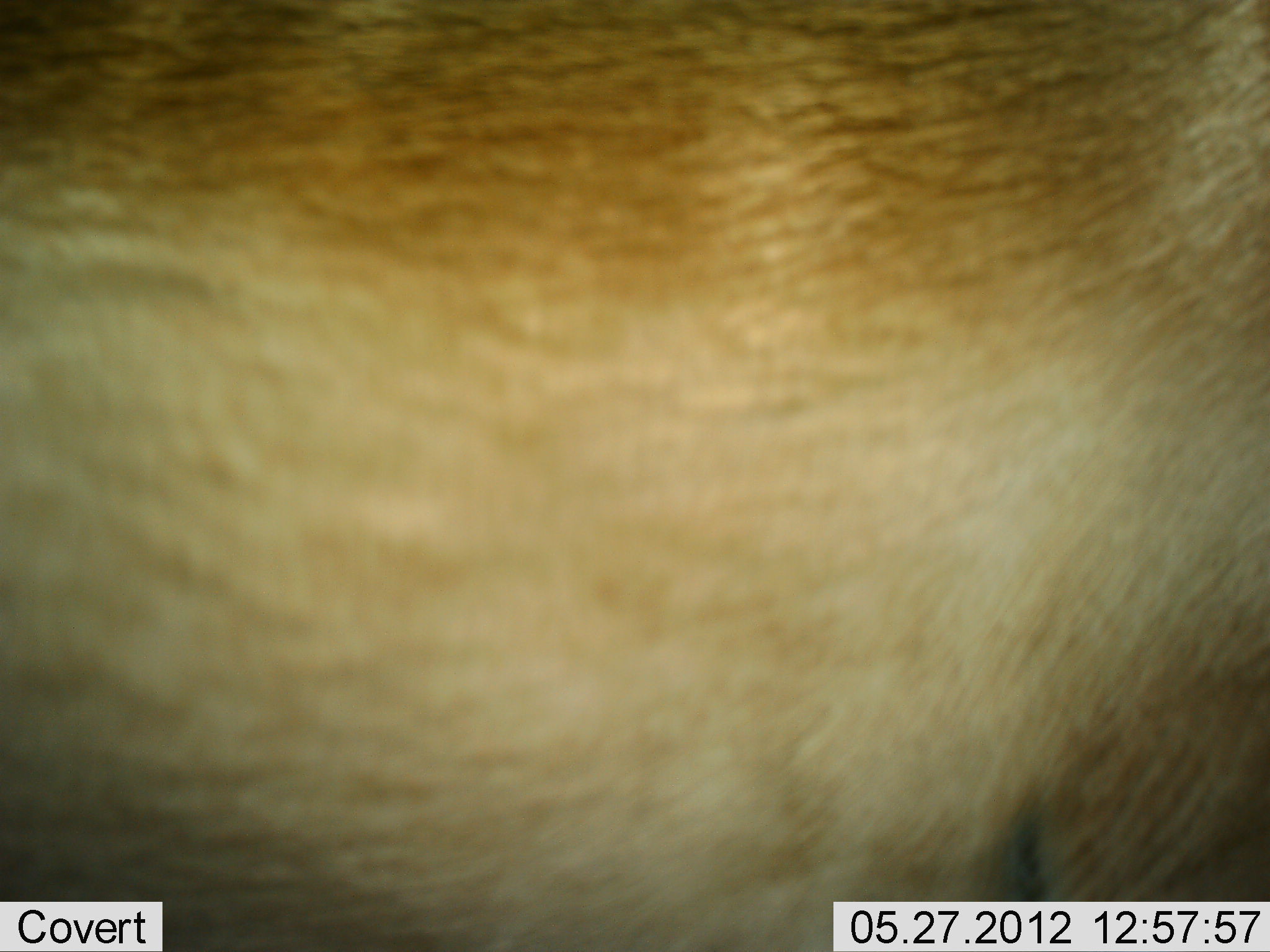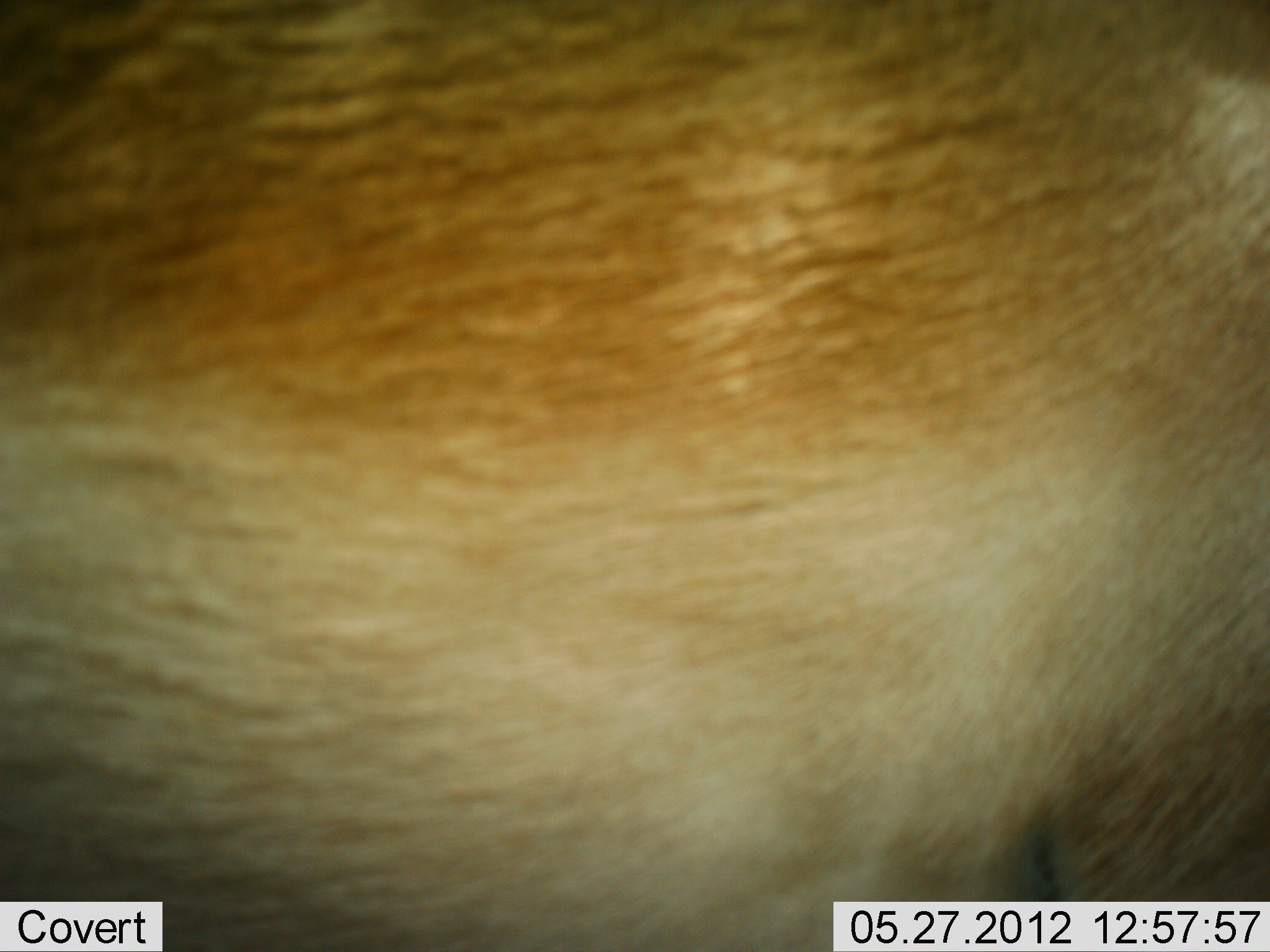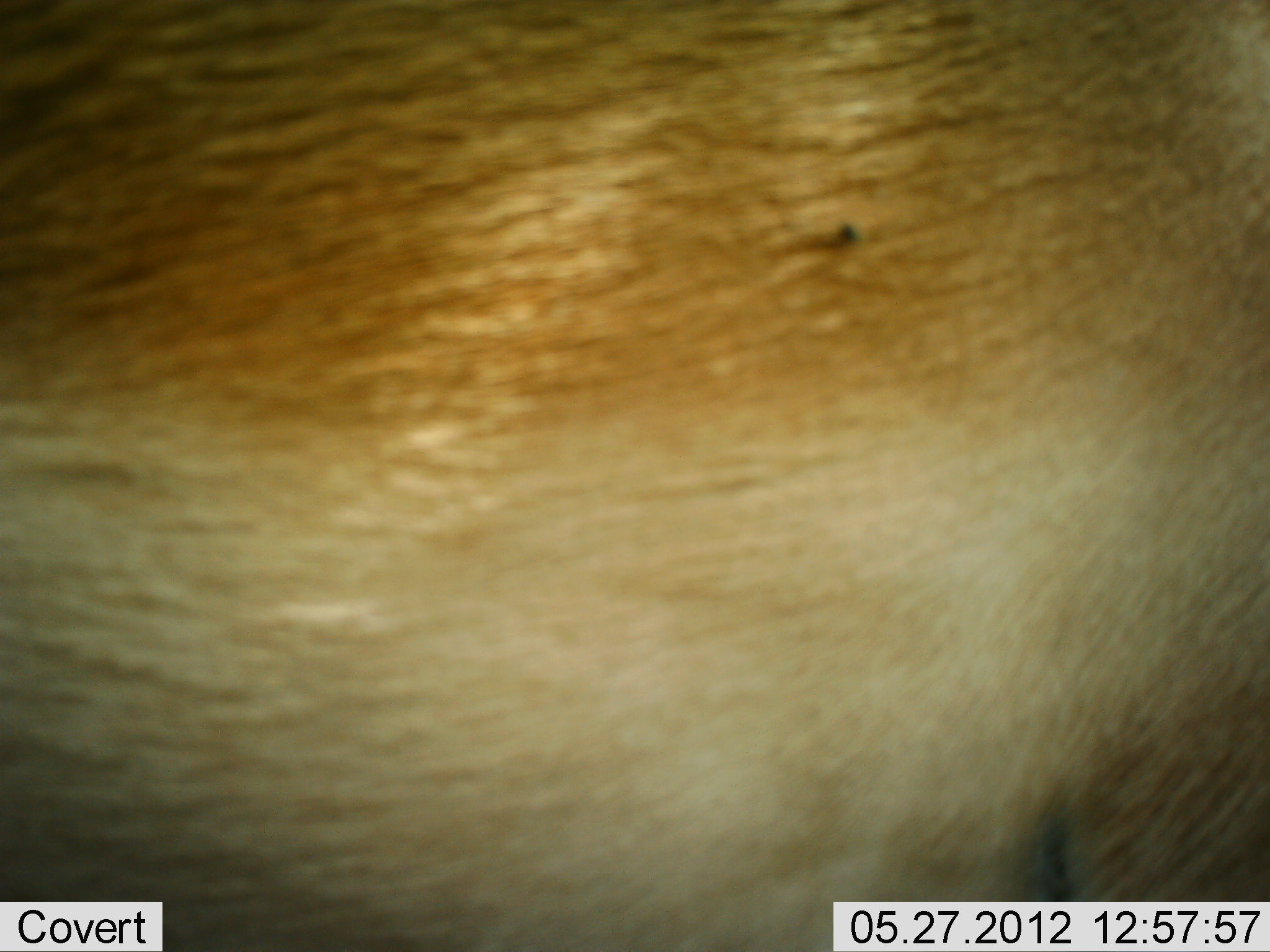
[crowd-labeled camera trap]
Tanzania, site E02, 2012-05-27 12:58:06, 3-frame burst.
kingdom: Animalia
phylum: Chordata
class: Mammalia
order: Artiodactyla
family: Bovidae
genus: Aepyceros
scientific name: Aepyceros melampus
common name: impala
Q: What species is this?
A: Impala (Aepyceros melampus).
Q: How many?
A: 1.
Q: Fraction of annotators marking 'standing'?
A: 100%.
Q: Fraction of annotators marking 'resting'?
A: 0%.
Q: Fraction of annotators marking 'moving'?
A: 0%.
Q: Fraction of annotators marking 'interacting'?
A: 0%.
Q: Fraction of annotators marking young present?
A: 0%.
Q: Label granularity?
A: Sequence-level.